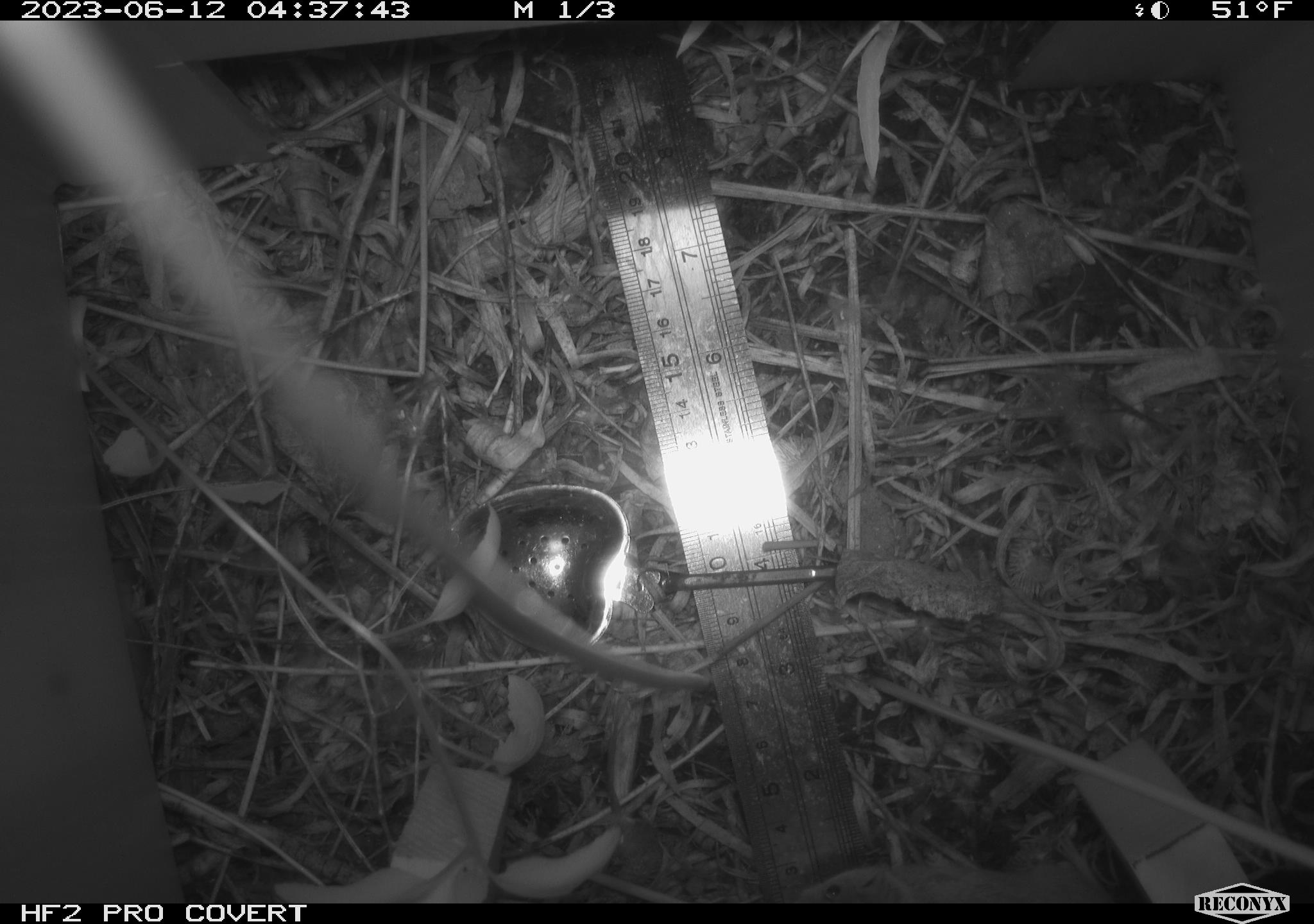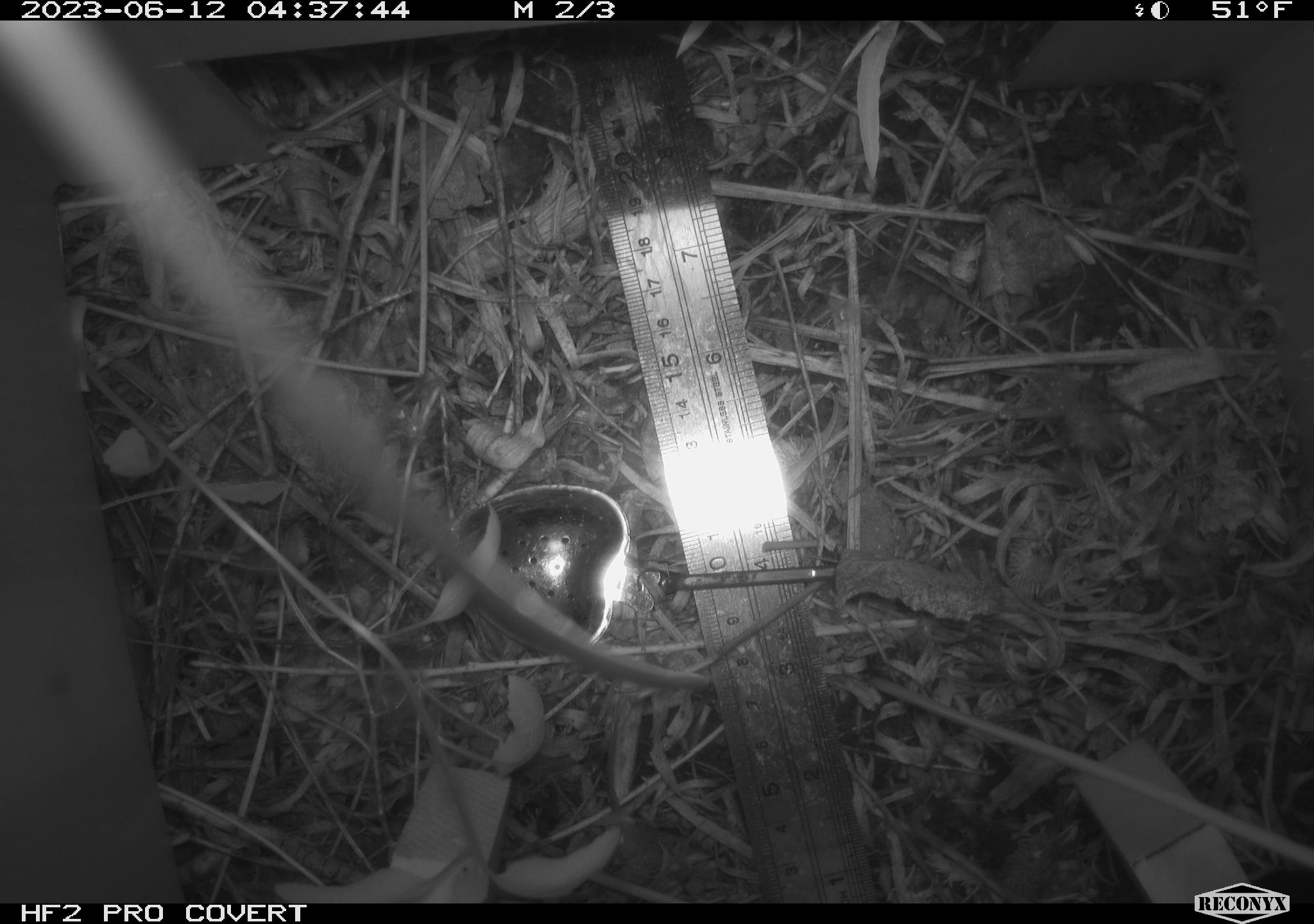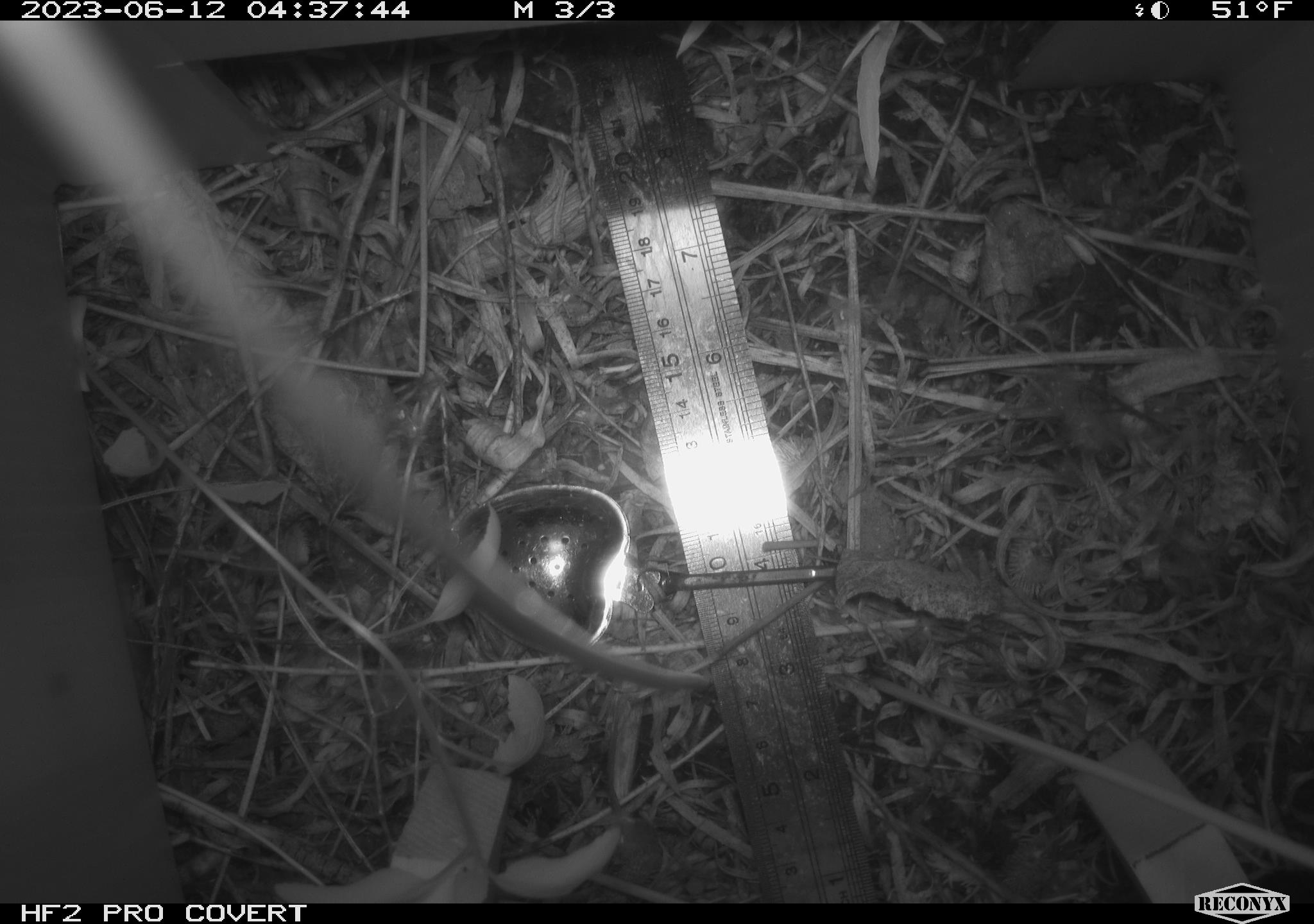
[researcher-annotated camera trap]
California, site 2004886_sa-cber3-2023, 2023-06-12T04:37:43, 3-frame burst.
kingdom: Animalia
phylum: Chordata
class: Mammalia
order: Rodentia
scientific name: Rodentia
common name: mouse species